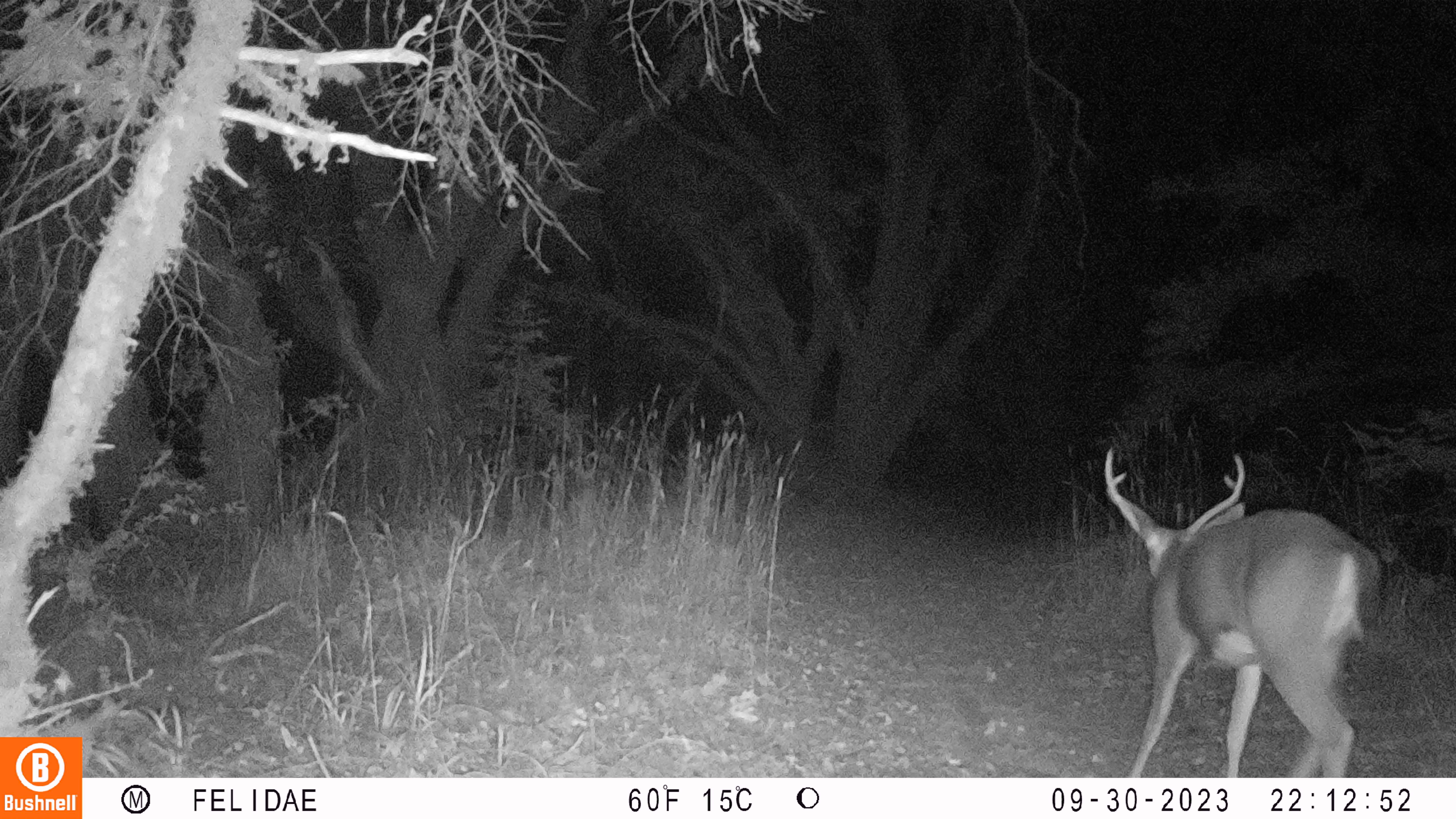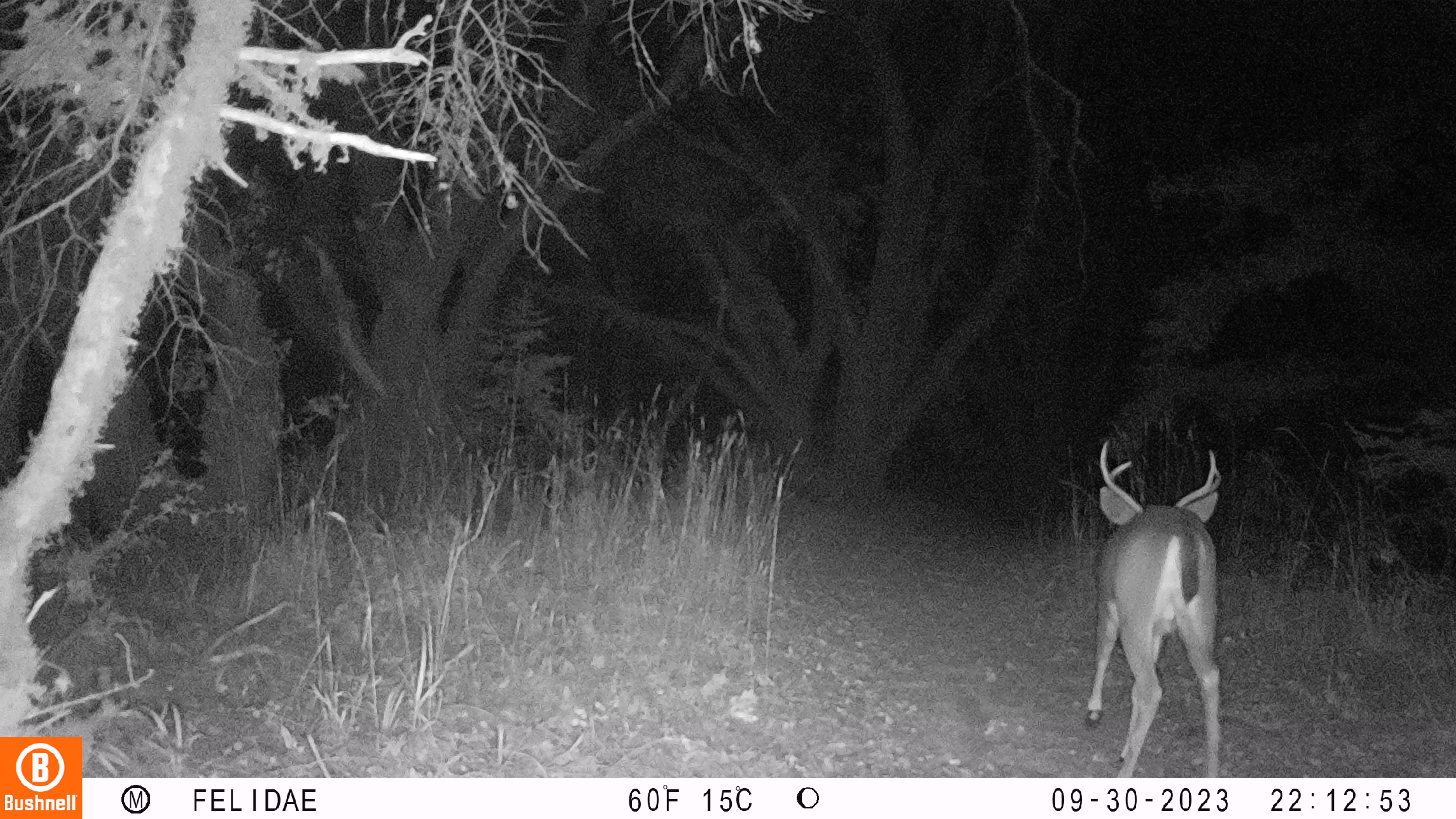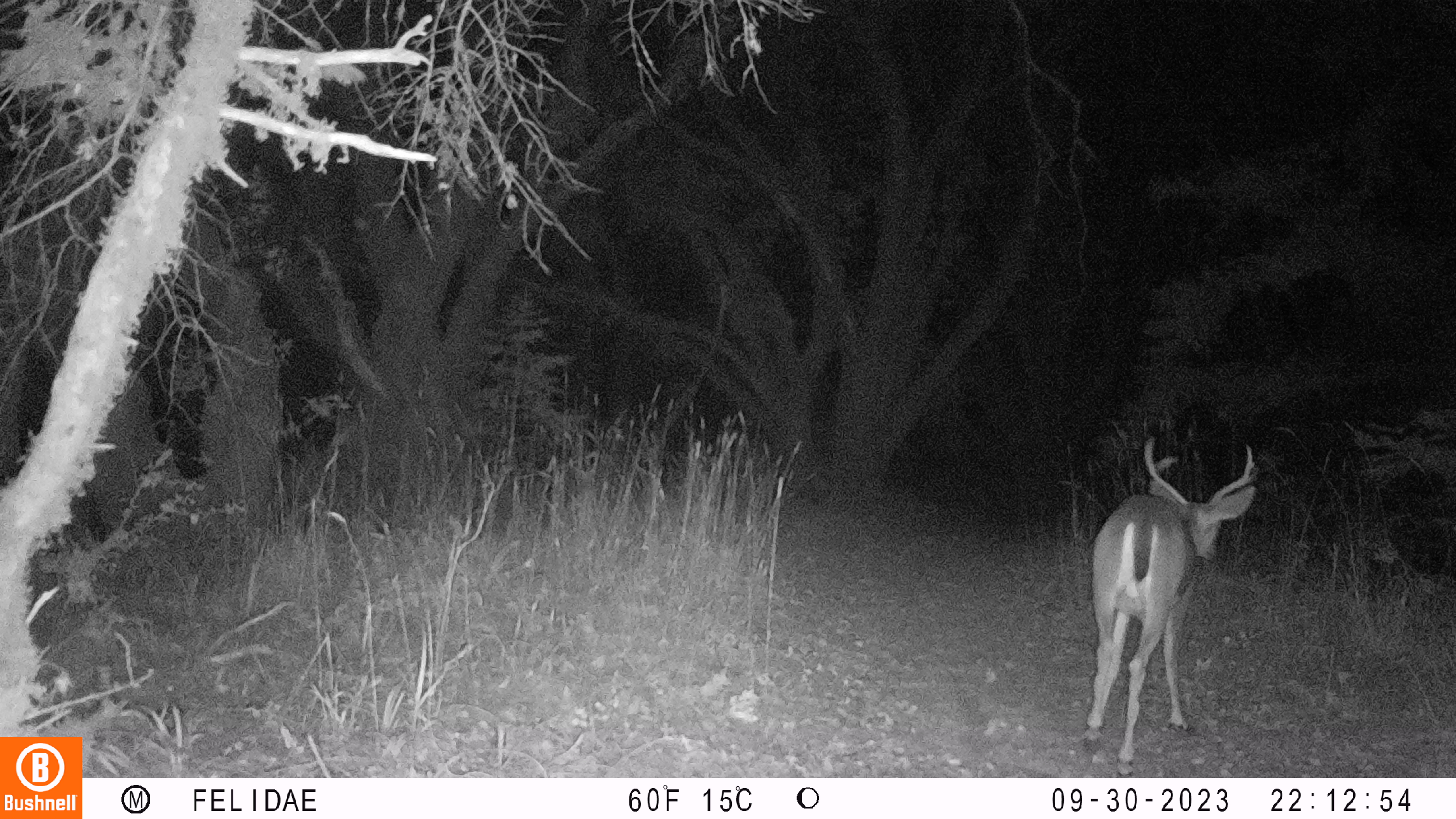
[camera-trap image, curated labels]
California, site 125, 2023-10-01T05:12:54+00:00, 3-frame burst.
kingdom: Animalia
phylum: Chordata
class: Mammalia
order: Artiodactyla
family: Cervidae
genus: Odocoileus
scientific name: Odocoileus hemionus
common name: mule deer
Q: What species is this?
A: Mule deer (Odocoileus hemionus).